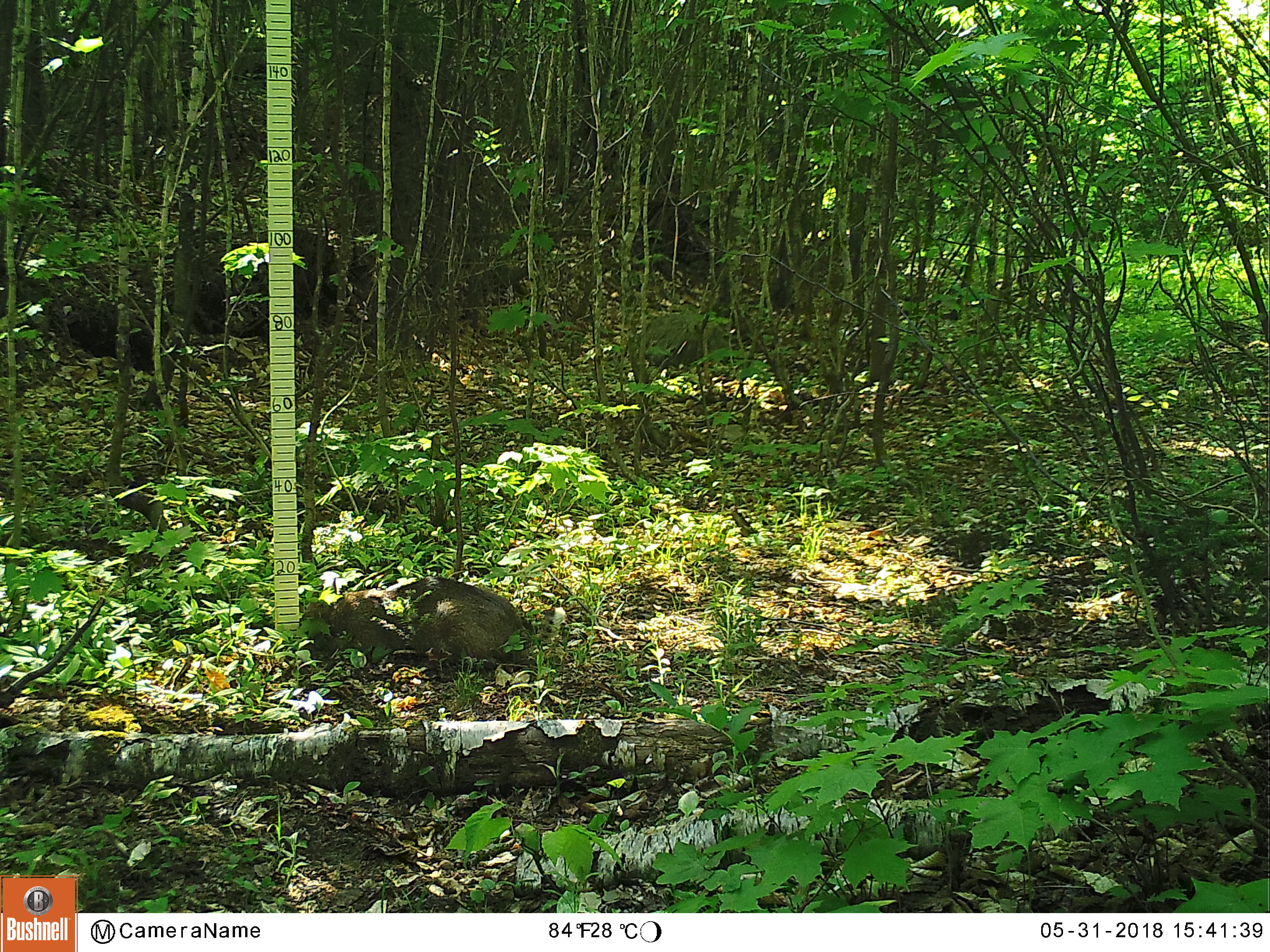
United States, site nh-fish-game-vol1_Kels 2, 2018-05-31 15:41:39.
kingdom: Animalia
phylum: Chordata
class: Mammalia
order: Carnivora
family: Felidae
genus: Lynx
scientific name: Lynx rufus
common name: bobcat